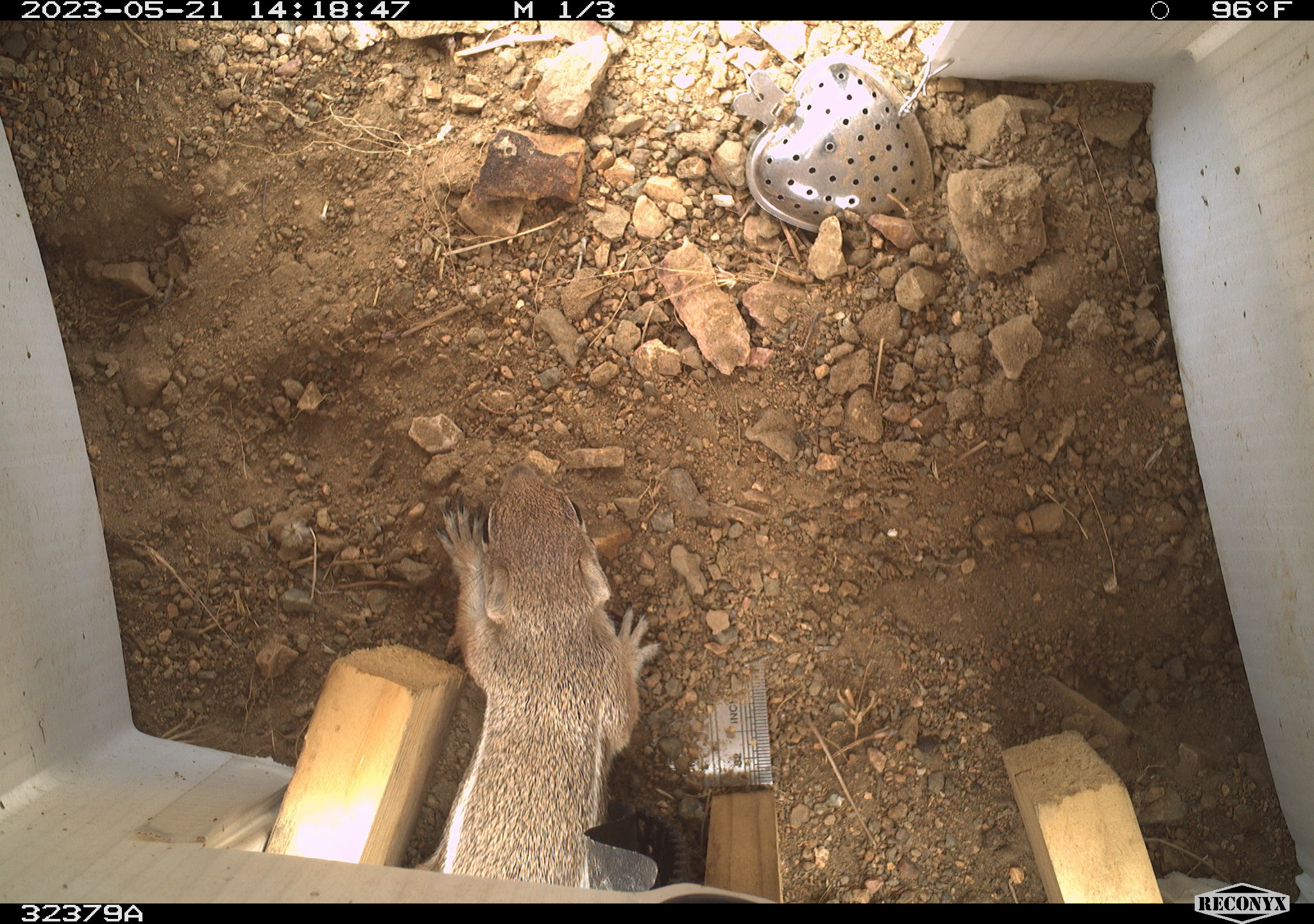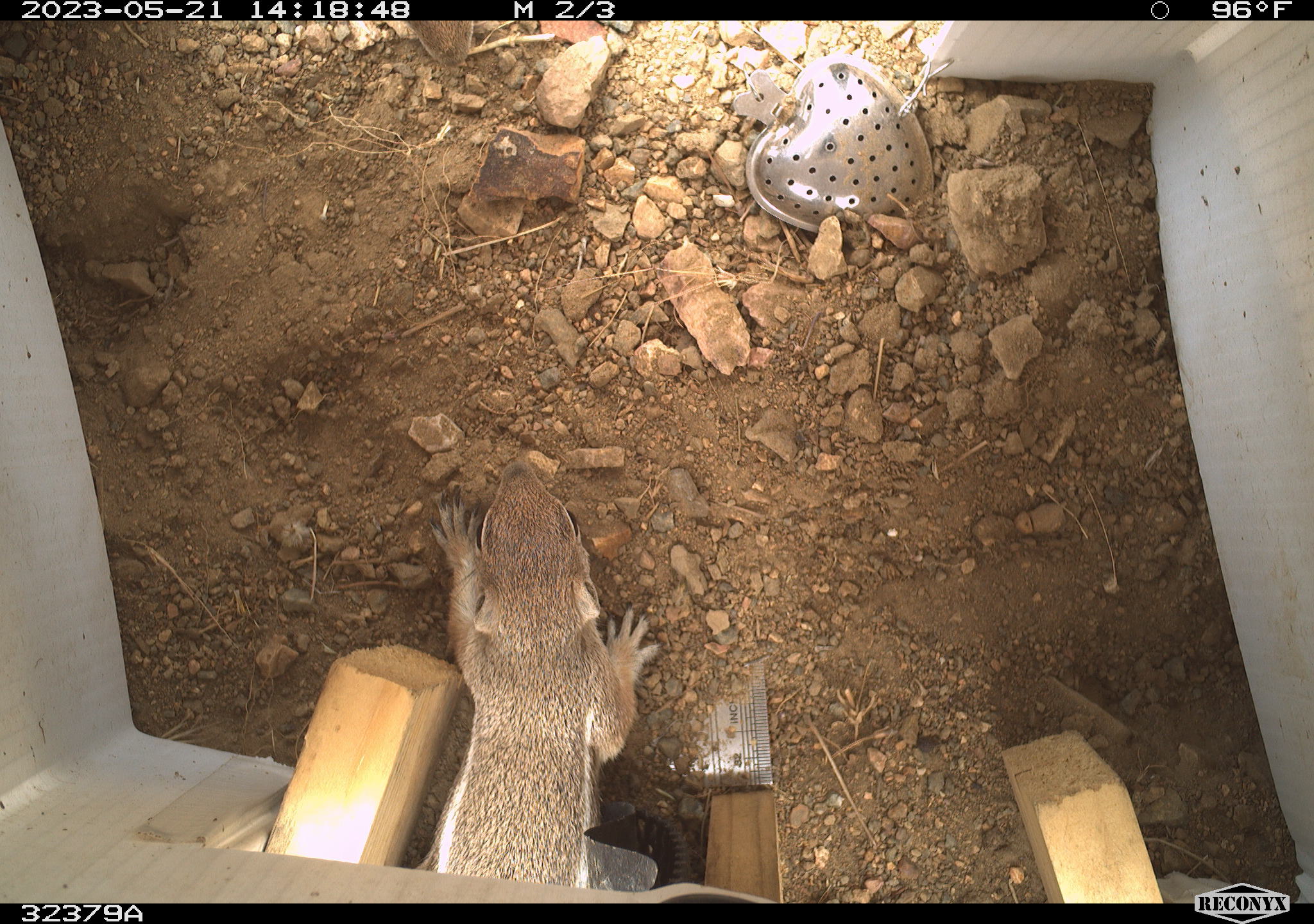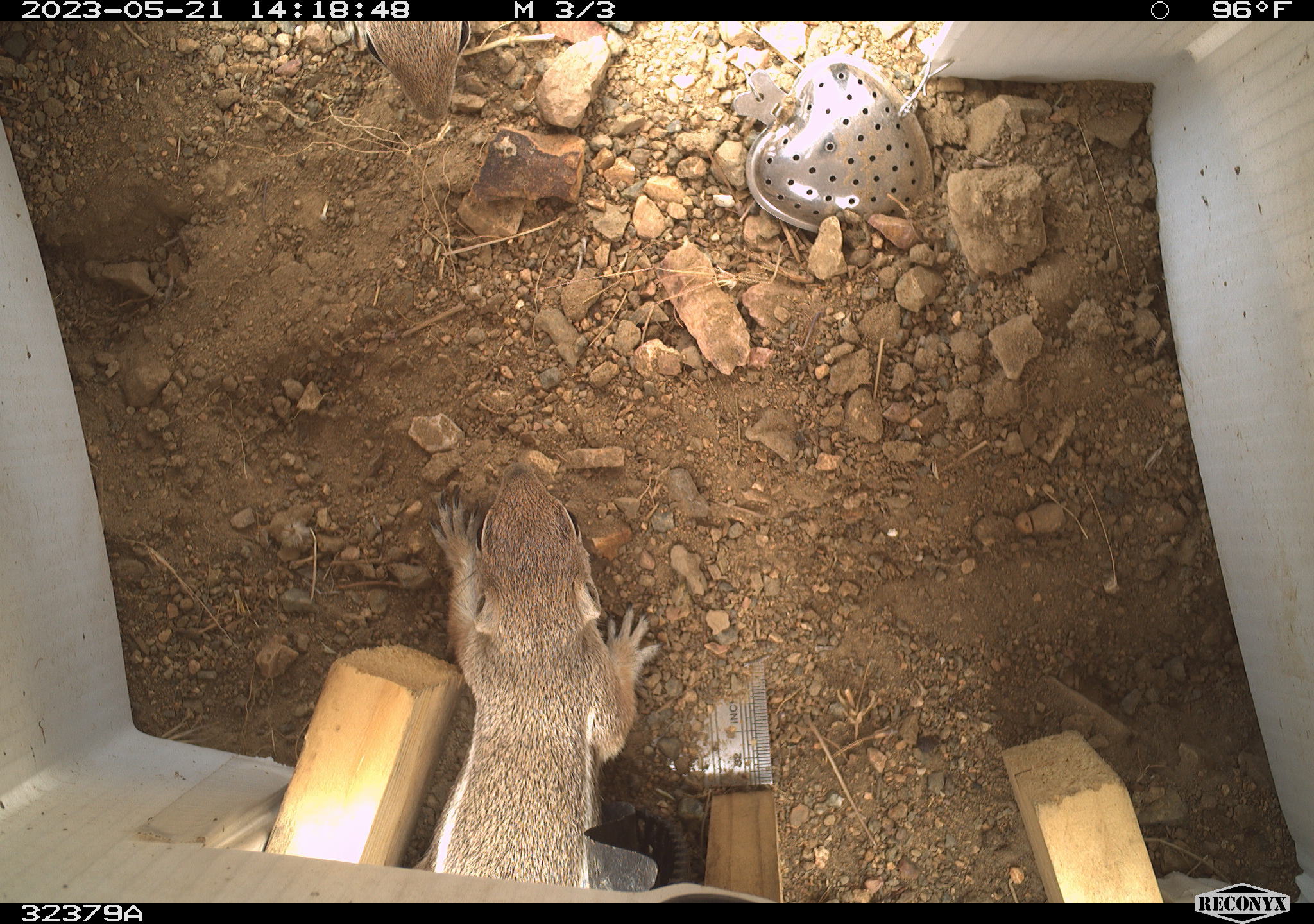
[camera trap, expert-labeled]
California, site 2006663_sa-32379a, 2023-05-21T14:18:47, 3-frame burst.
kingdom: Animalia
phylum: Chordata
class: Mammalia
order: Rodentia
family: Sciuridae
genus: Ammospermophilus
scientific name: Ammospermophilus leucurus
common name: white-tailed antelope squirrel